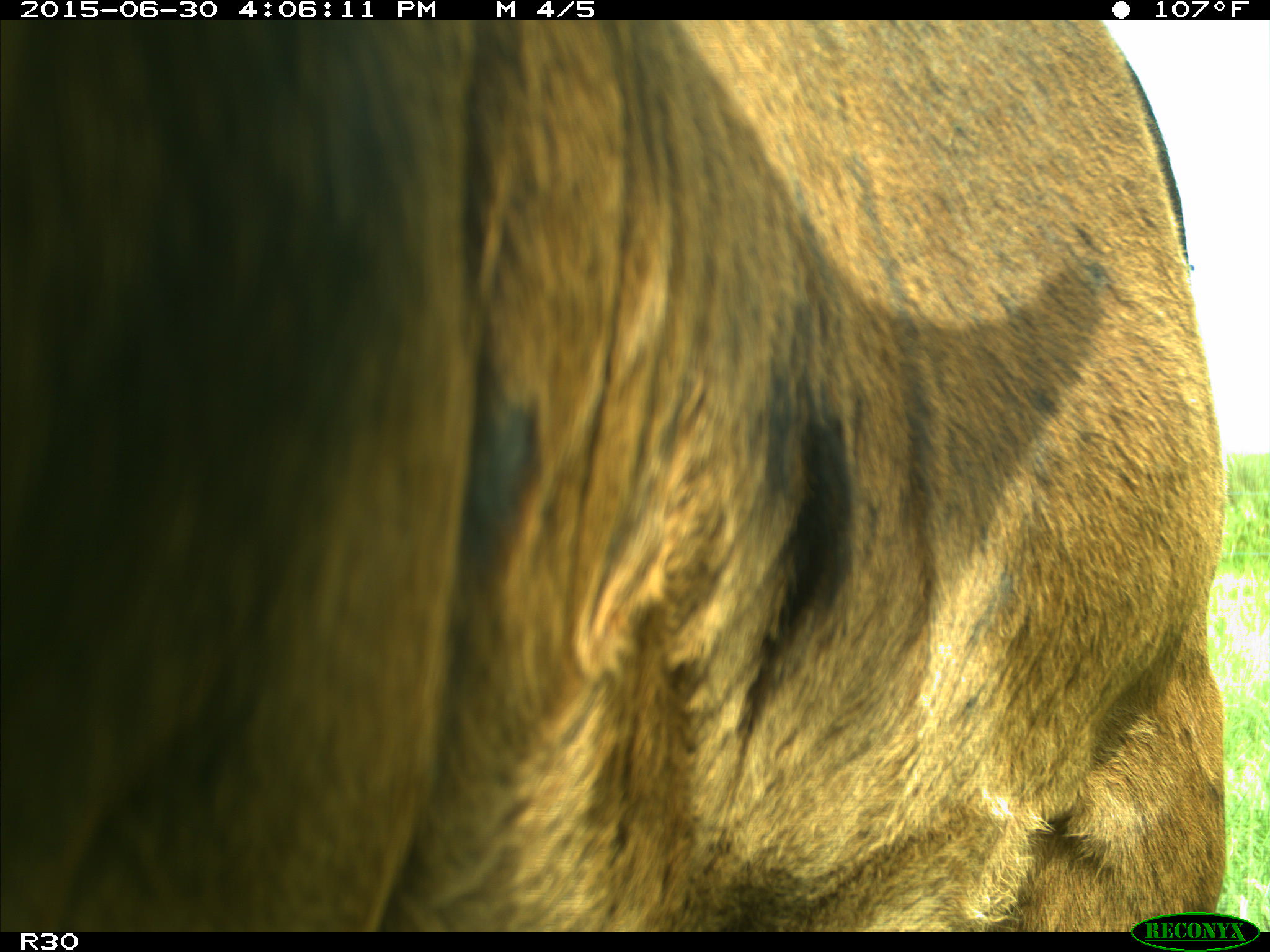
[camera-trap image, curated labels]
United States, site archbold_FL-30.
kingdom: Animalia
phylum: Chordata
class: Mammalia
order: Artiodactyla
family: Bovidae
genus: Bos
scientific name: Bos taurus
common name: domestic cow